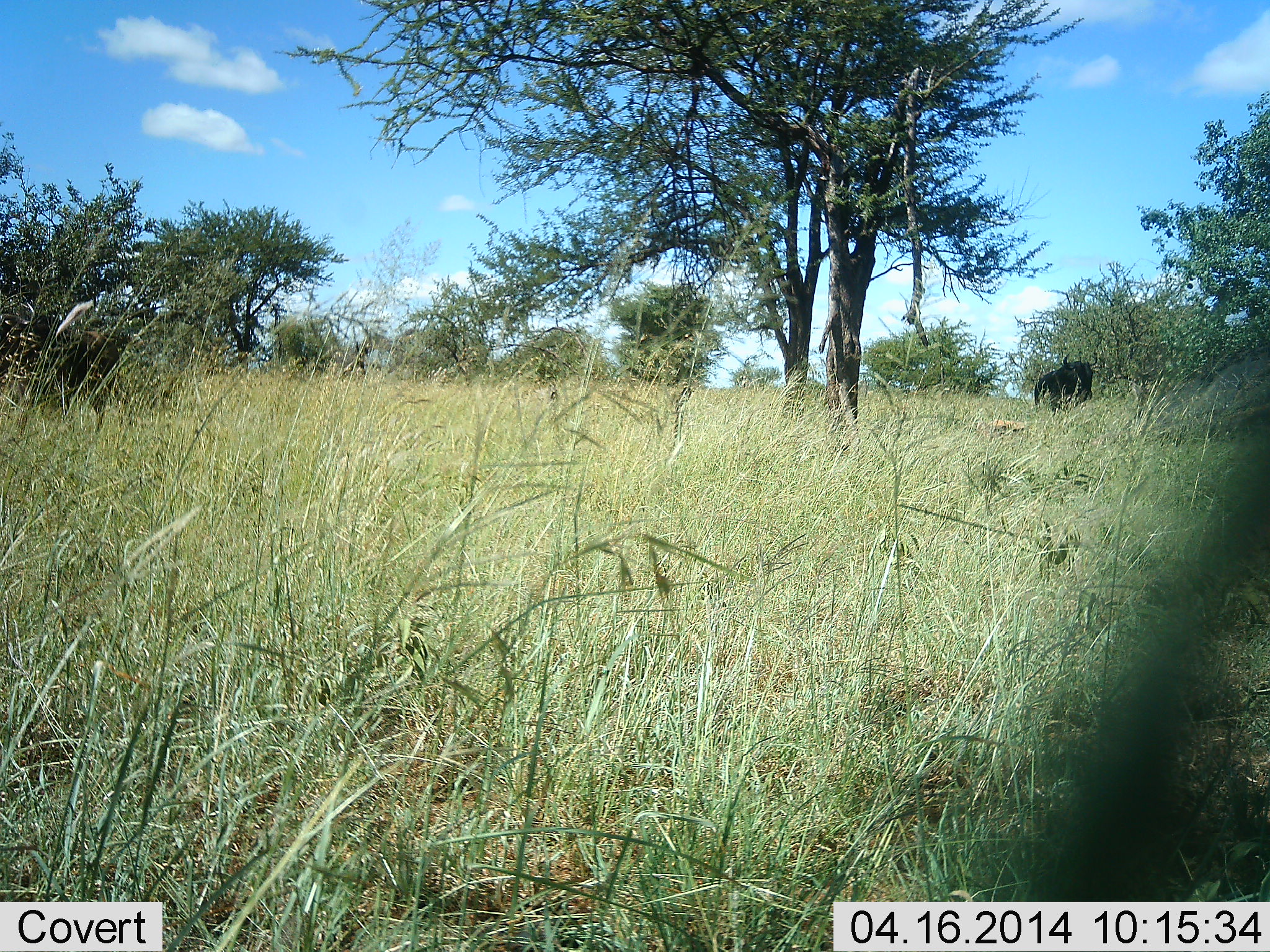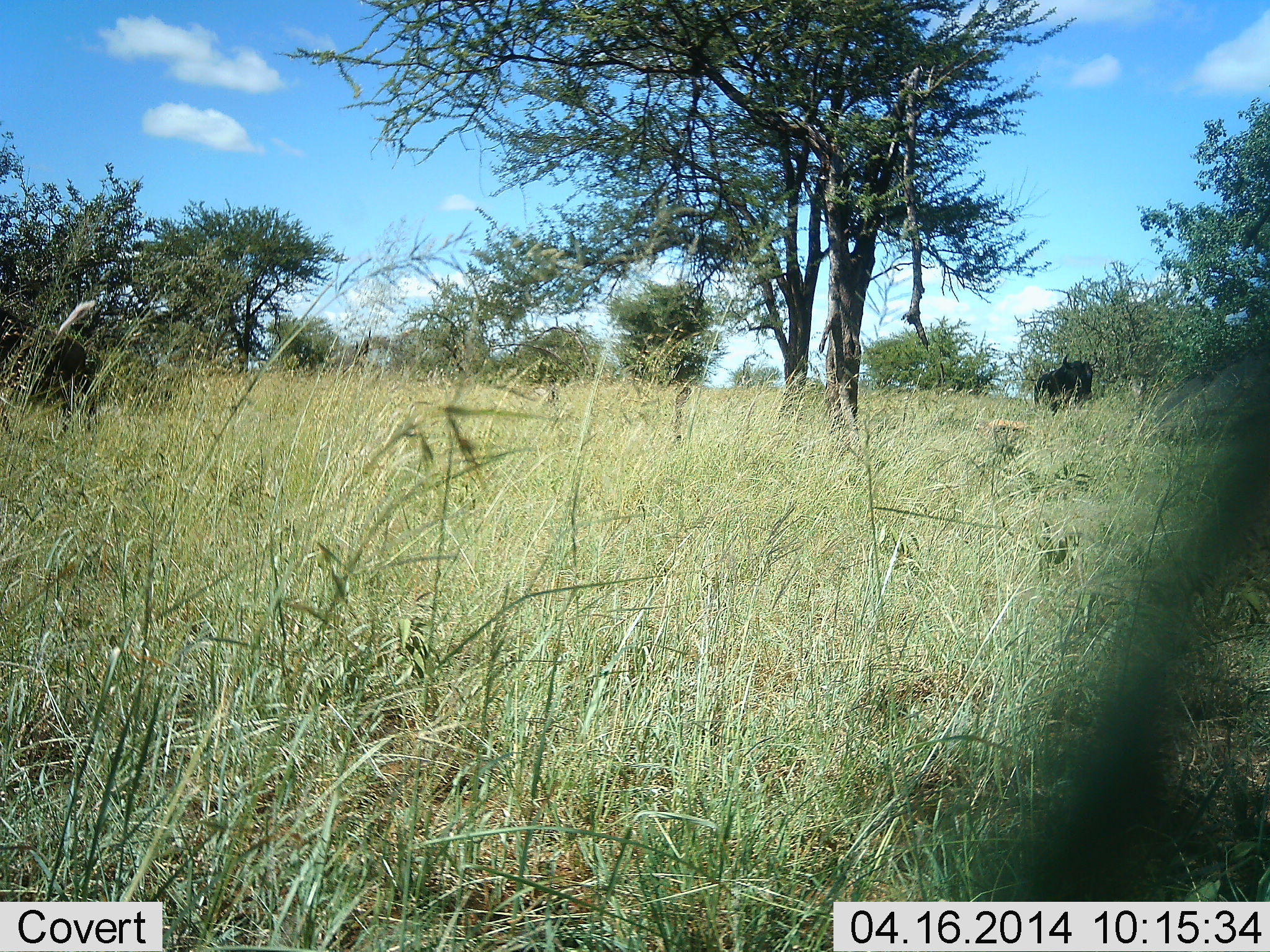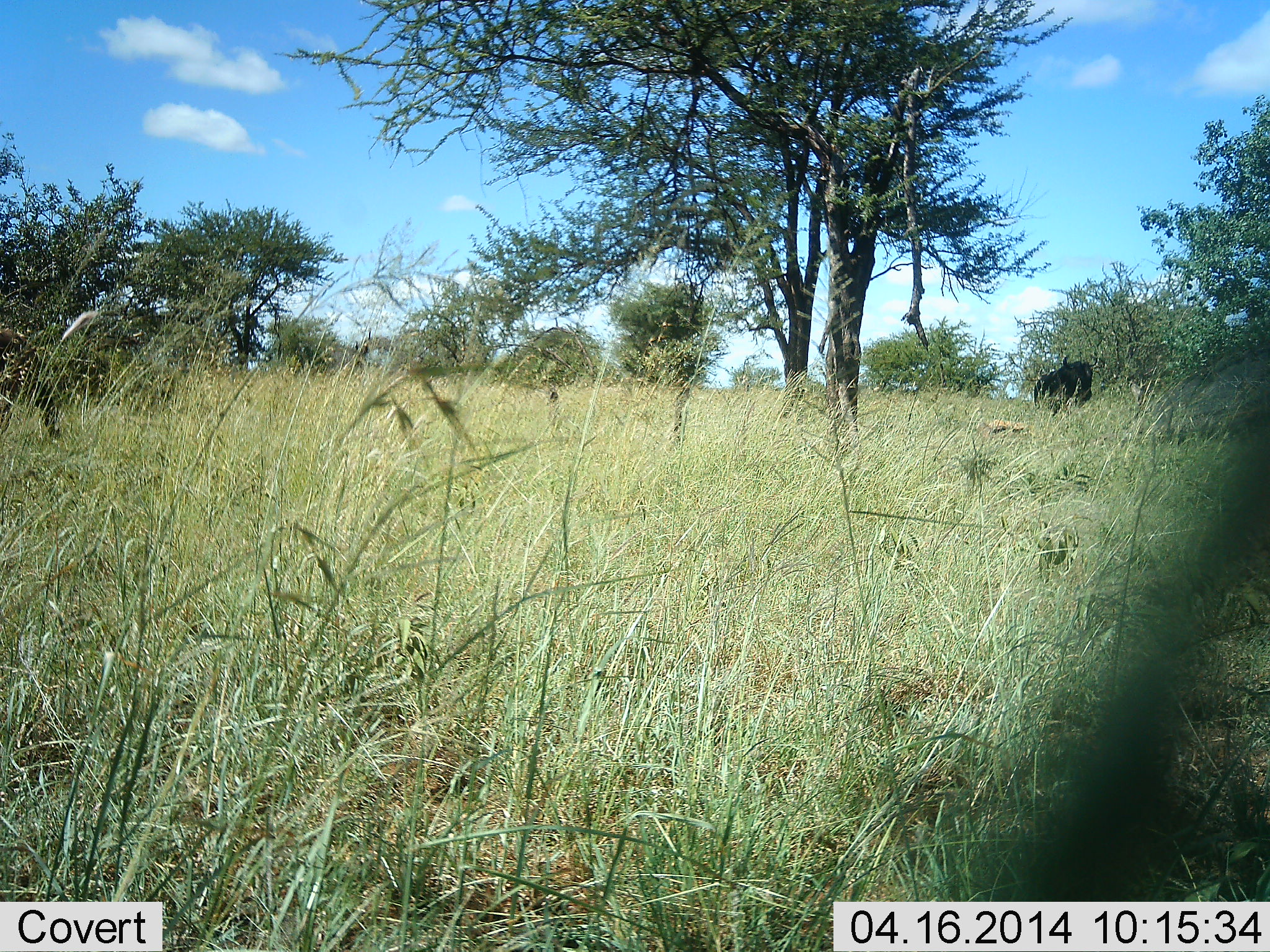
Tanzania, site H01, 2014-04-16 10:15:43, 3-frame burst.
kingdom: Animalia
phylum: Chordata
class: Mammalia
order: Artiodactyla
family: Bovidae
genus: Connochaetes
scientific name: Connochaetes taurinus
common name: blue wildebeest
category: wildebeest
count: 1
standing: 70%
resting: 20%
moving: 30%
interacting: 0%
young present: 0%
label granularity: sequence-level